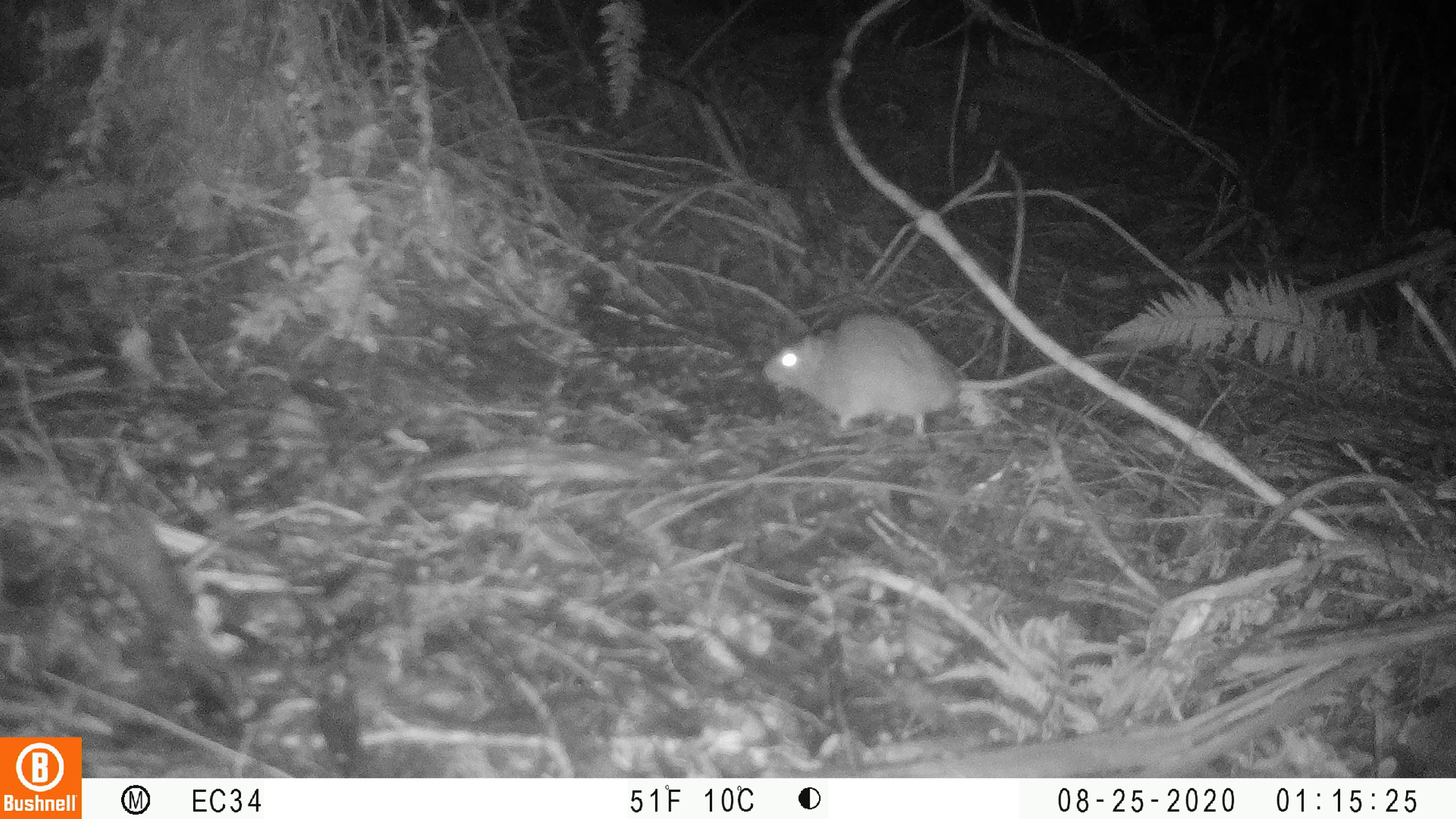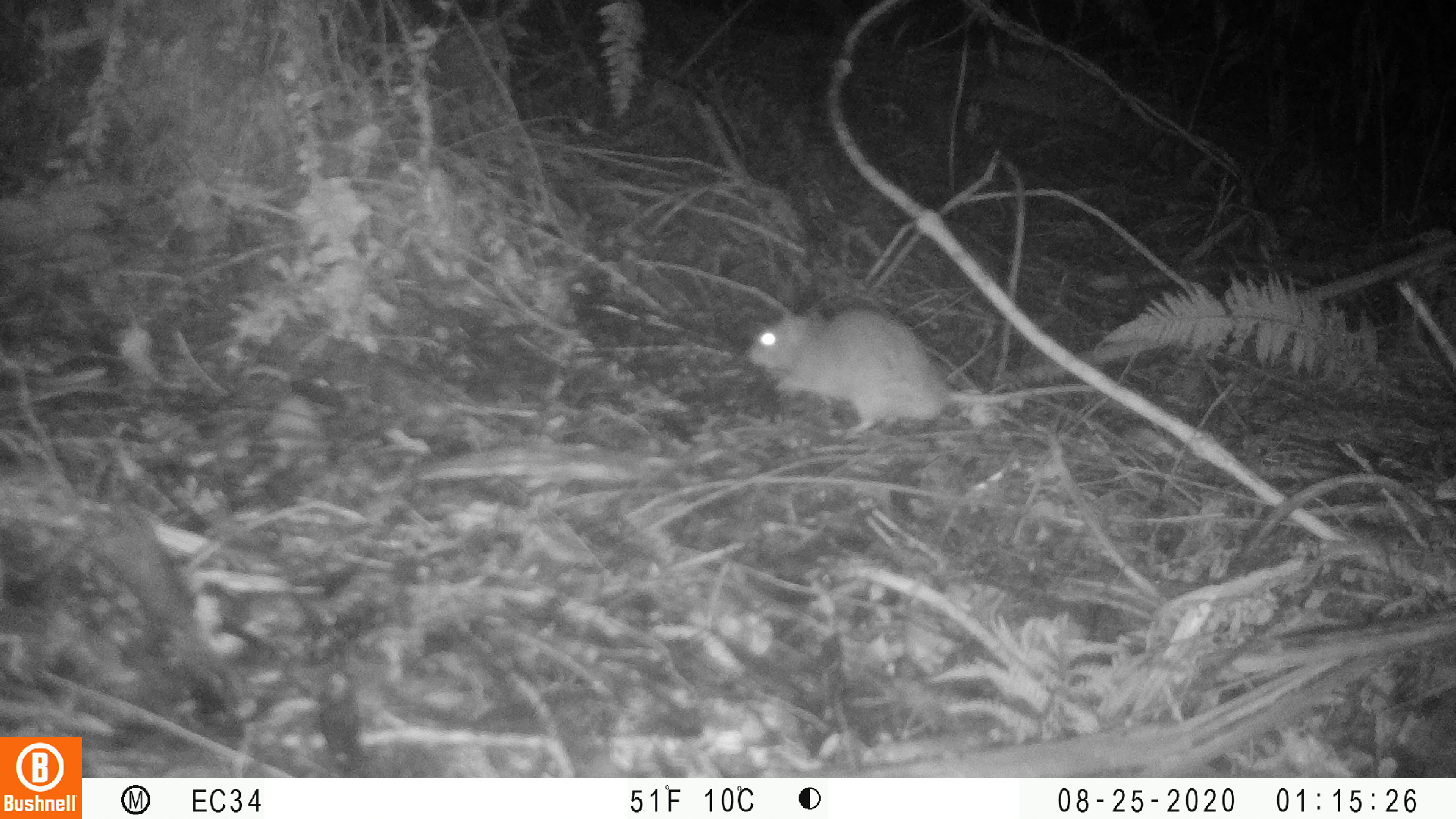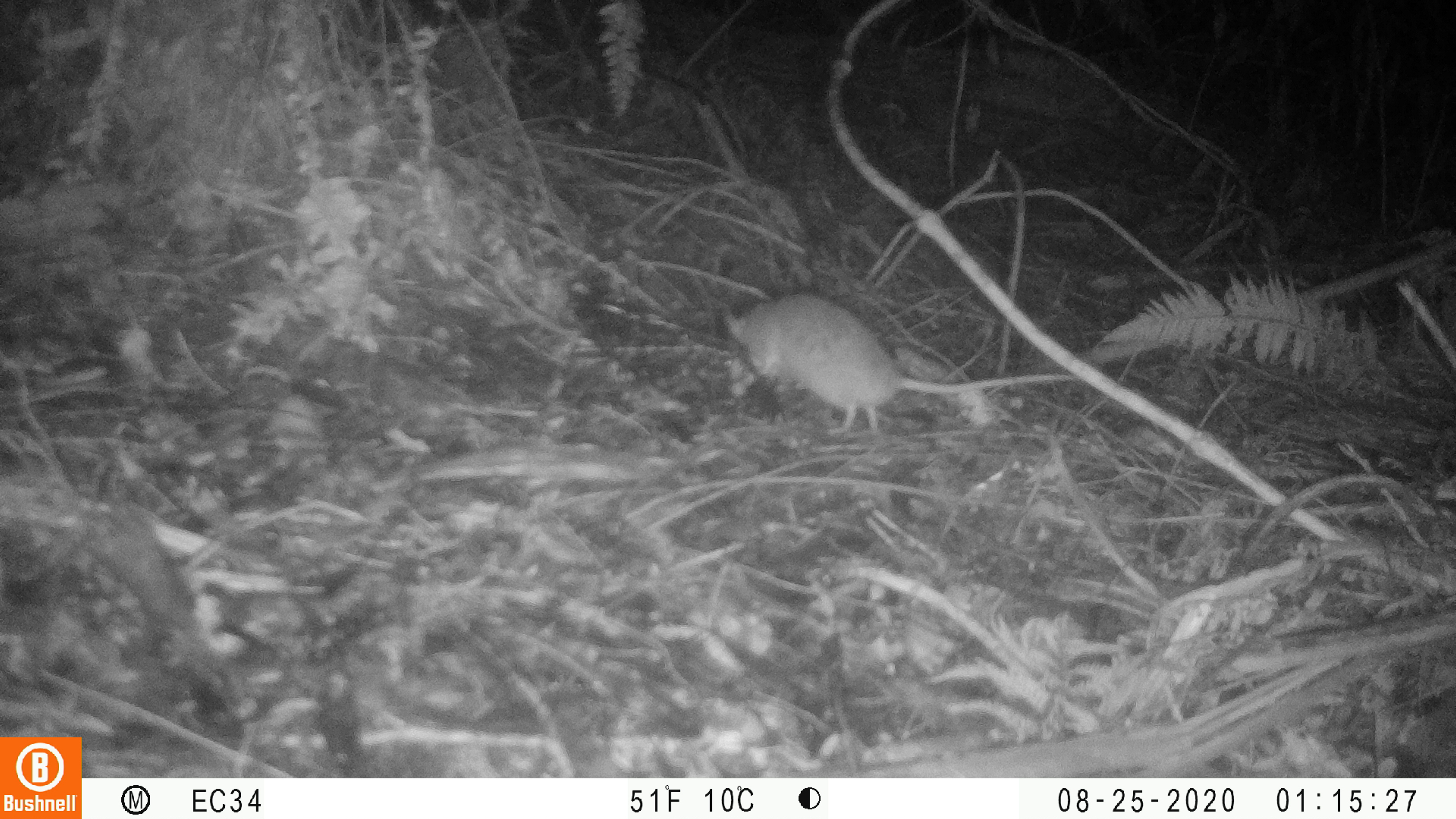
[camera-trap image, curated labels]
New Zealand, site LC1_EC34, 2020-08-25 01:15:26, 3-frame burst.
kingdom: Animalia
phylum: Chordata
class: Mammalia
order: Rodentia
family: Muridae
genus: Rattus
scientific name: Rattus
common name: rat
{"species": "rat (Rattus)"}